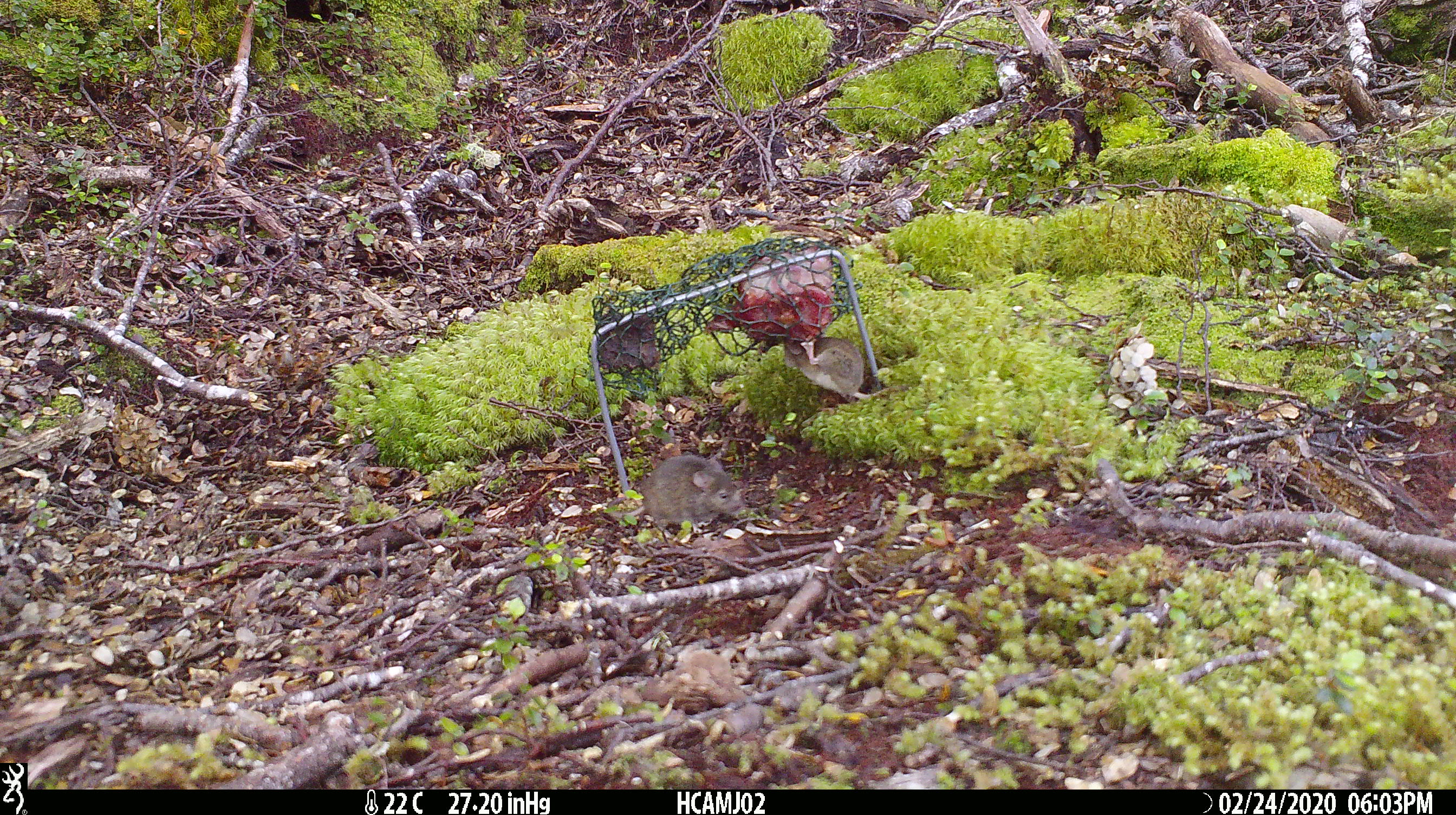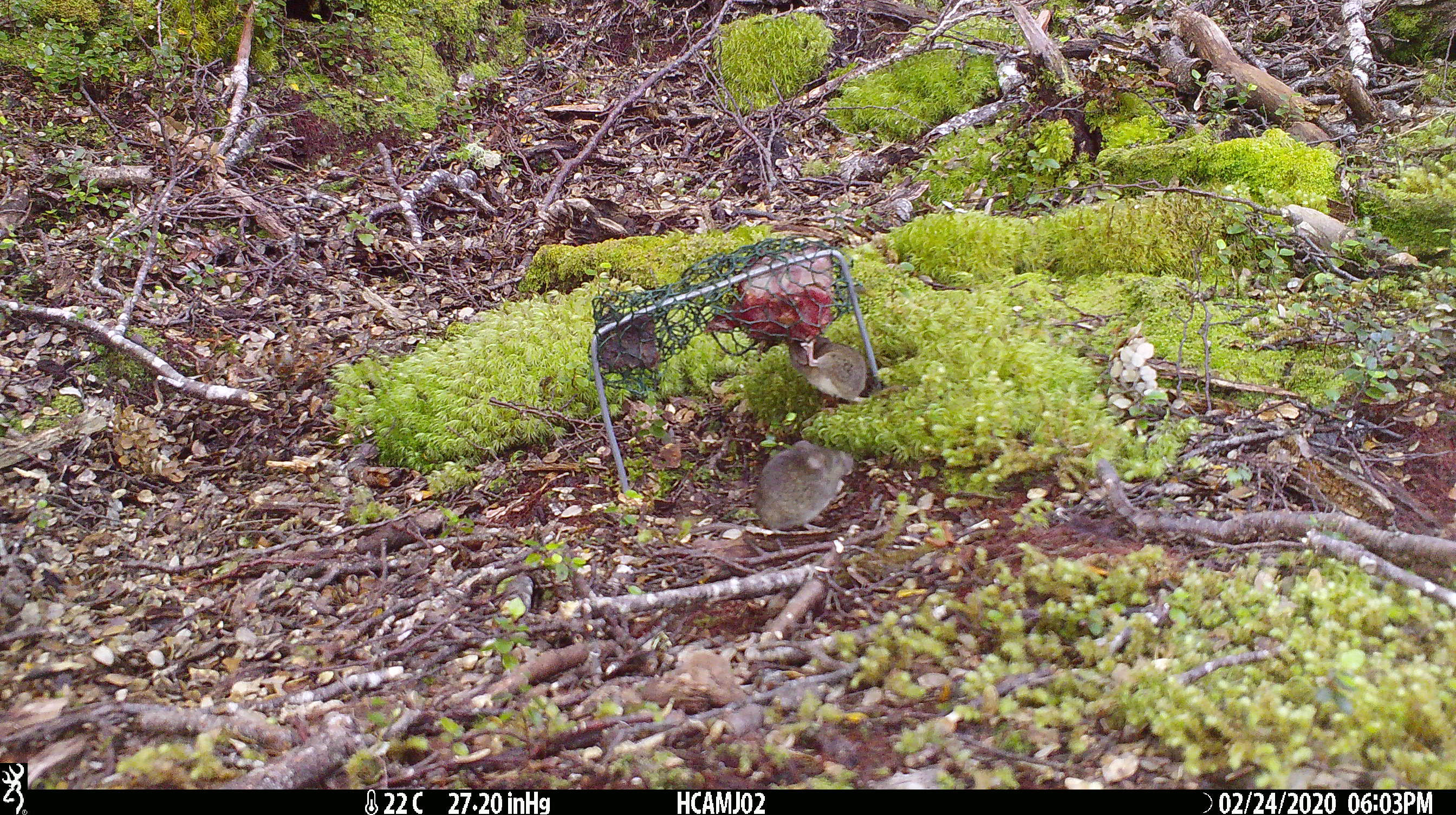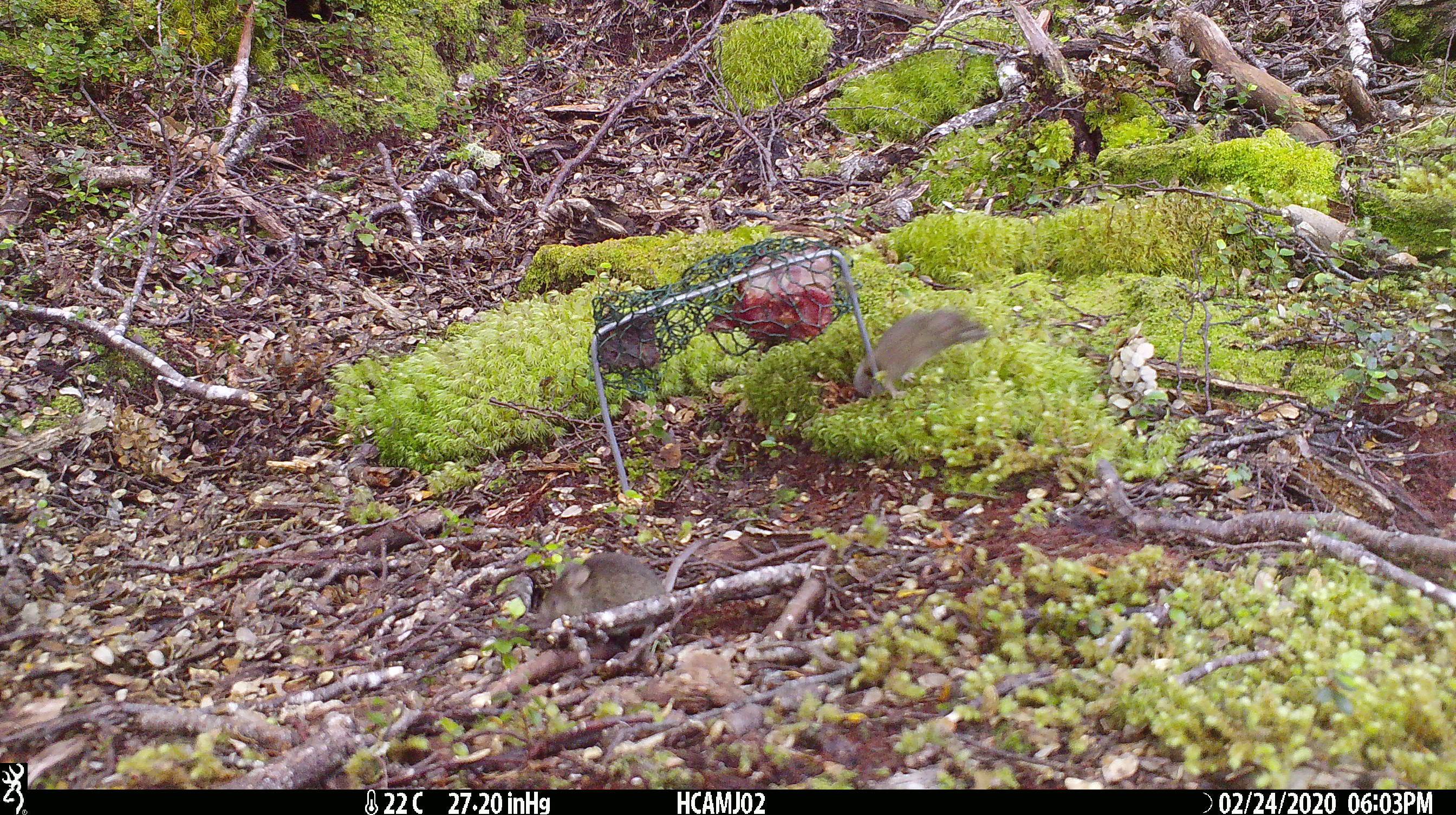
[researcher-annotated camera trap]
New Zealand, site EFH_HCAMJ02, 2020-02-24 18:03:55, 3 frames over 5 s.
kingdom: Animalia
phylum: Chordata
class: Mammalia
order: Rodentia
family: Muridae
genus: Mus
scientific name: Mus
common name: mouse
Mouse (Mus).